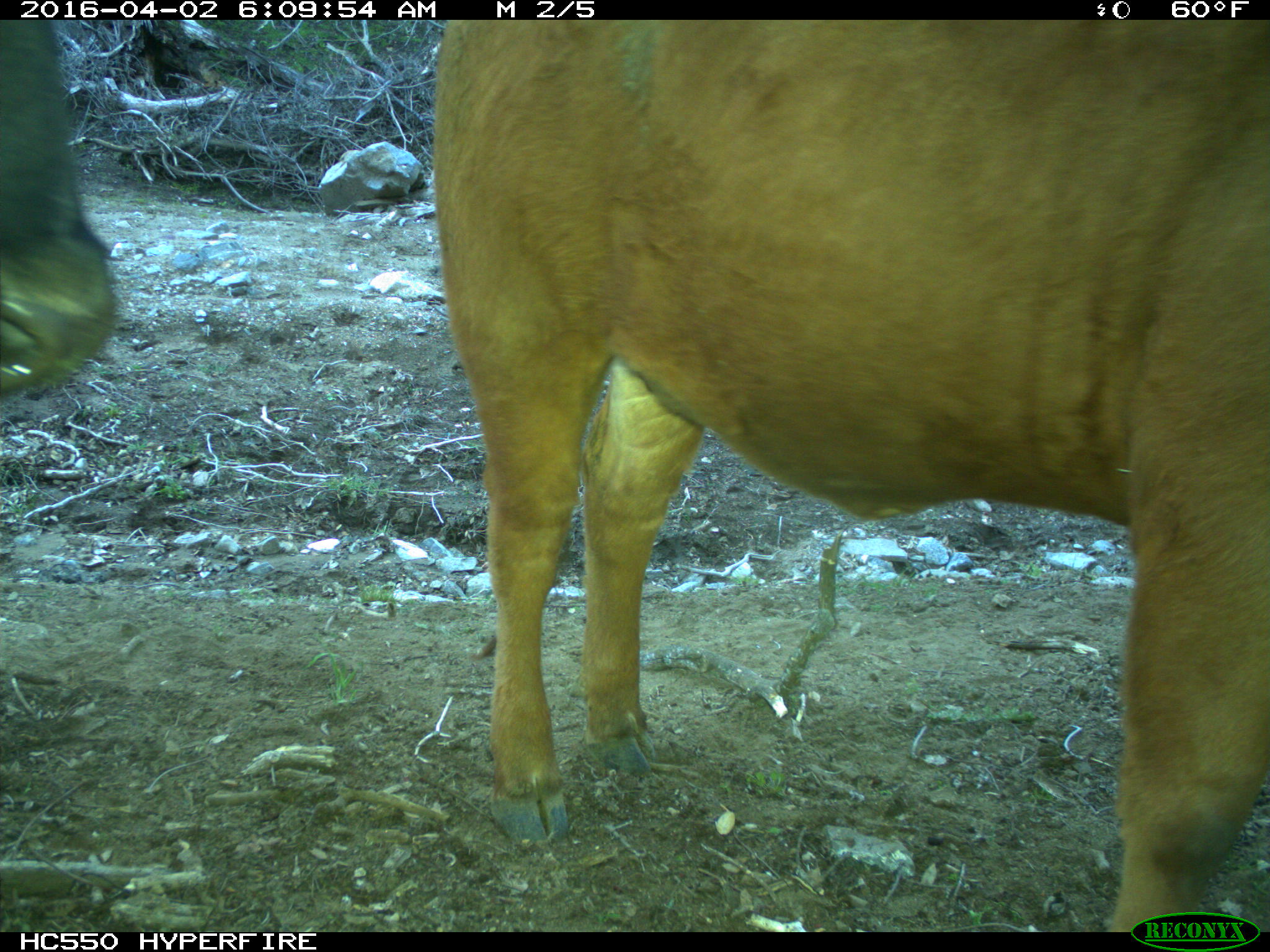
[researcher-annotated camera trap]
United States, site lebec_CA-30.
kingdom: Animalia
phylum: Chordata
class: Mammalia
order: Artiodactyla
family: Bovidae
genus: Bos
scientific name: Bos taurus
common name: domestic cow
Bos taurus (domestic cow).